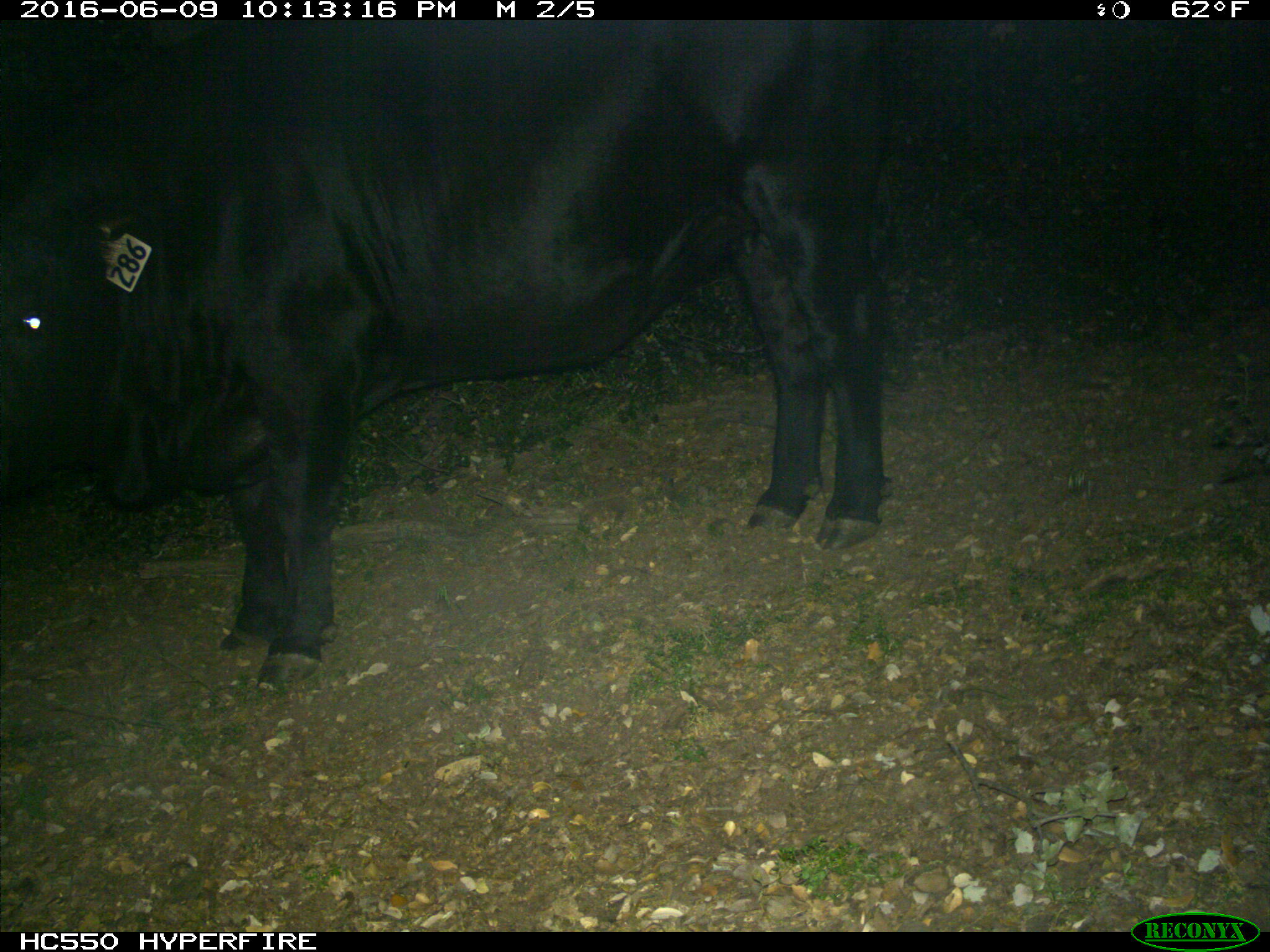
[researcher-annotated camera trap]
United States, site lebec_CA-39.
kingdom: Animalia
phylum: Chordata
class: Mammalia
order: Artiodactyla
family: Bovidae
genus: Bos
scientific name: Bos taurus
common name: domestic cow